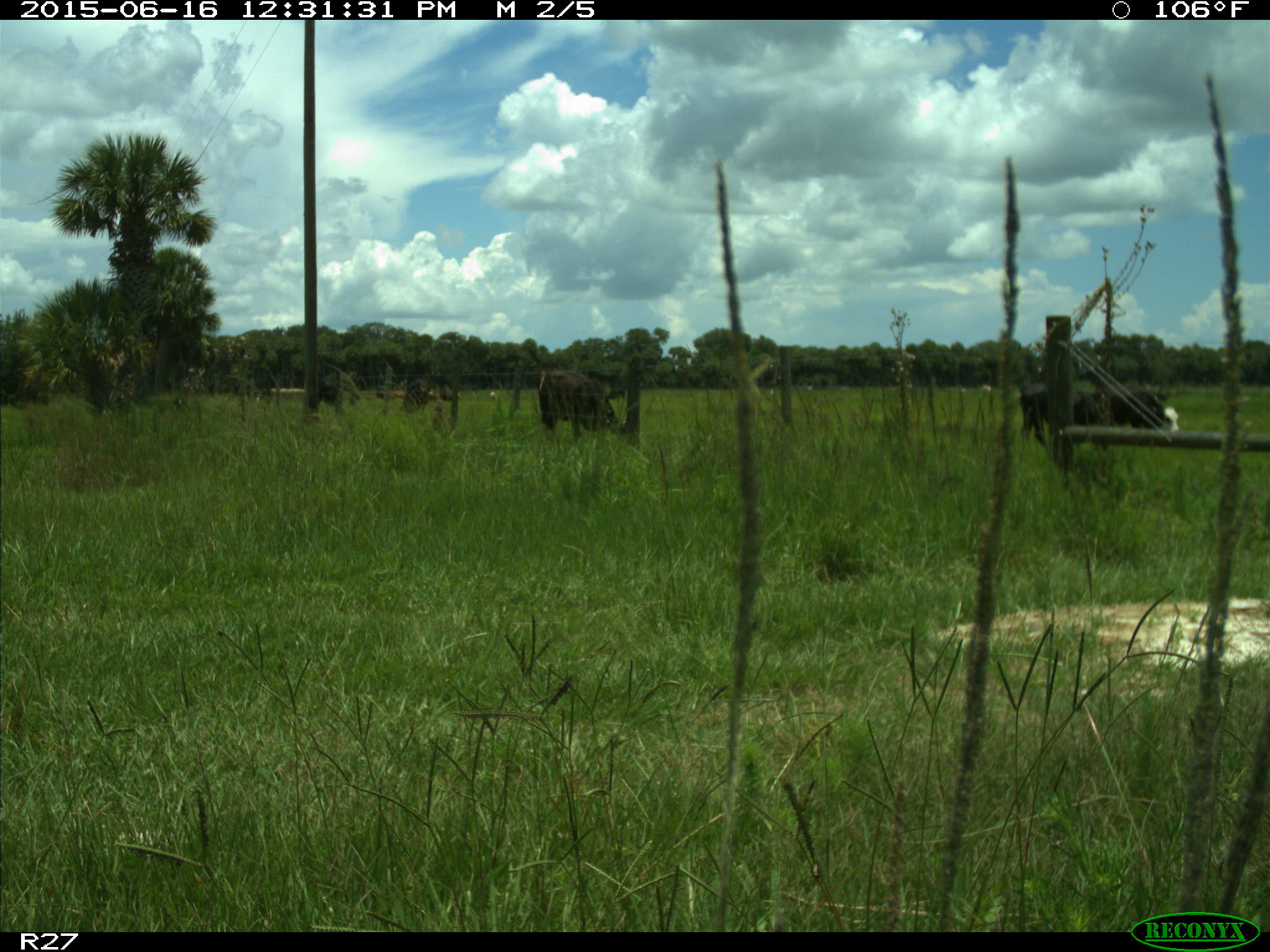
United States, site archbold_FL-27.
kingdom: Animalia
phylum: Chordata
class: Mammalia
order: Artiodactyla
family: Bovidae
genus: Bos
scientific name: Bos taurus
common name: domestic cow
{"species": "Bos taurus (domestic cow)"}